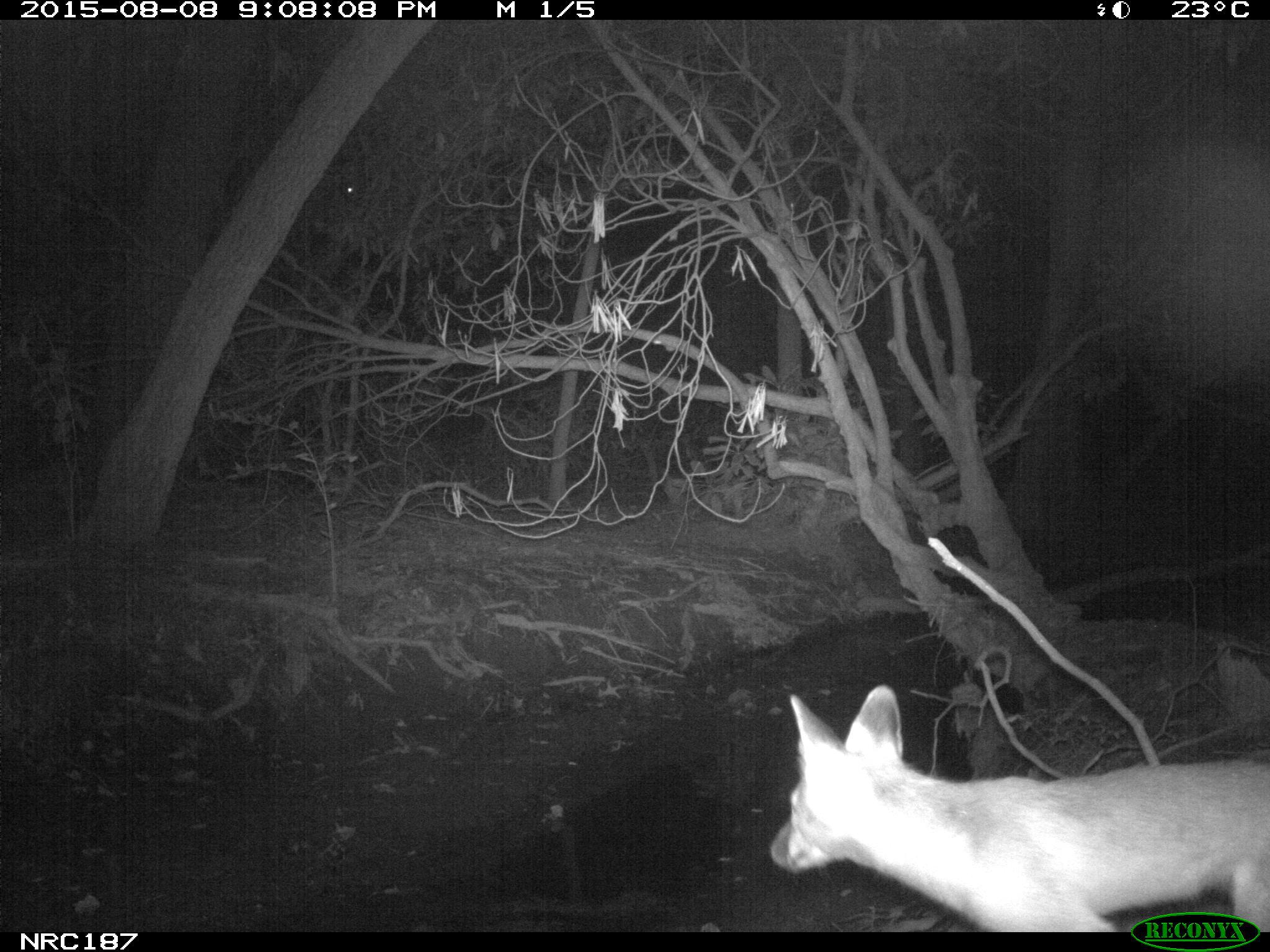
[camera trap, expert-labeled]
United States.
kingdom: Animalia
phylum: Chordata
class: Mammalia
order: Carnivora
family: Canidae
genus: Vulpes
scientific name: Vulpes vulpes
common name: red fox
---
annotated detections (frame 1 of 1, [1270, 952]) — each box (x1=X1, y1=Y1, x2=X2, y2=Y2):
Red Fox: (x1=759, y1=671, x2=1270, y2=936)